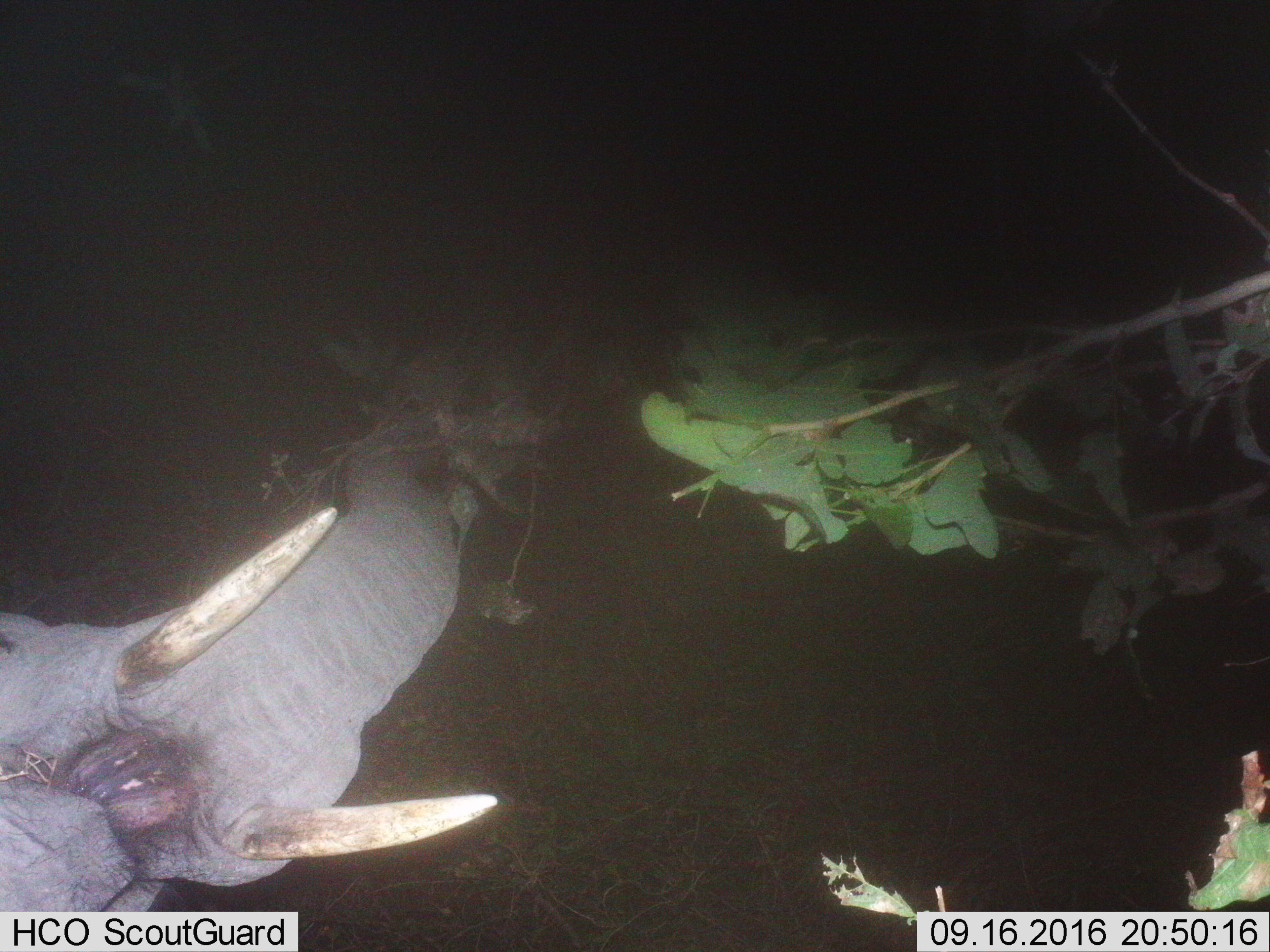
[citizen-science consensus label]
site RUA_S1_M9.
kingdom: Animalia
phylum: Chordata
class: Mammalia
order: Proboscidea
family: Elephantidae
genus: Loxodonta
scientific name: Loxodonta africana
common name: african bush elephant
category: elephant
Elephant (african bush elephant) (Loxodonta africana), count 1. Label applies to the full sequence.